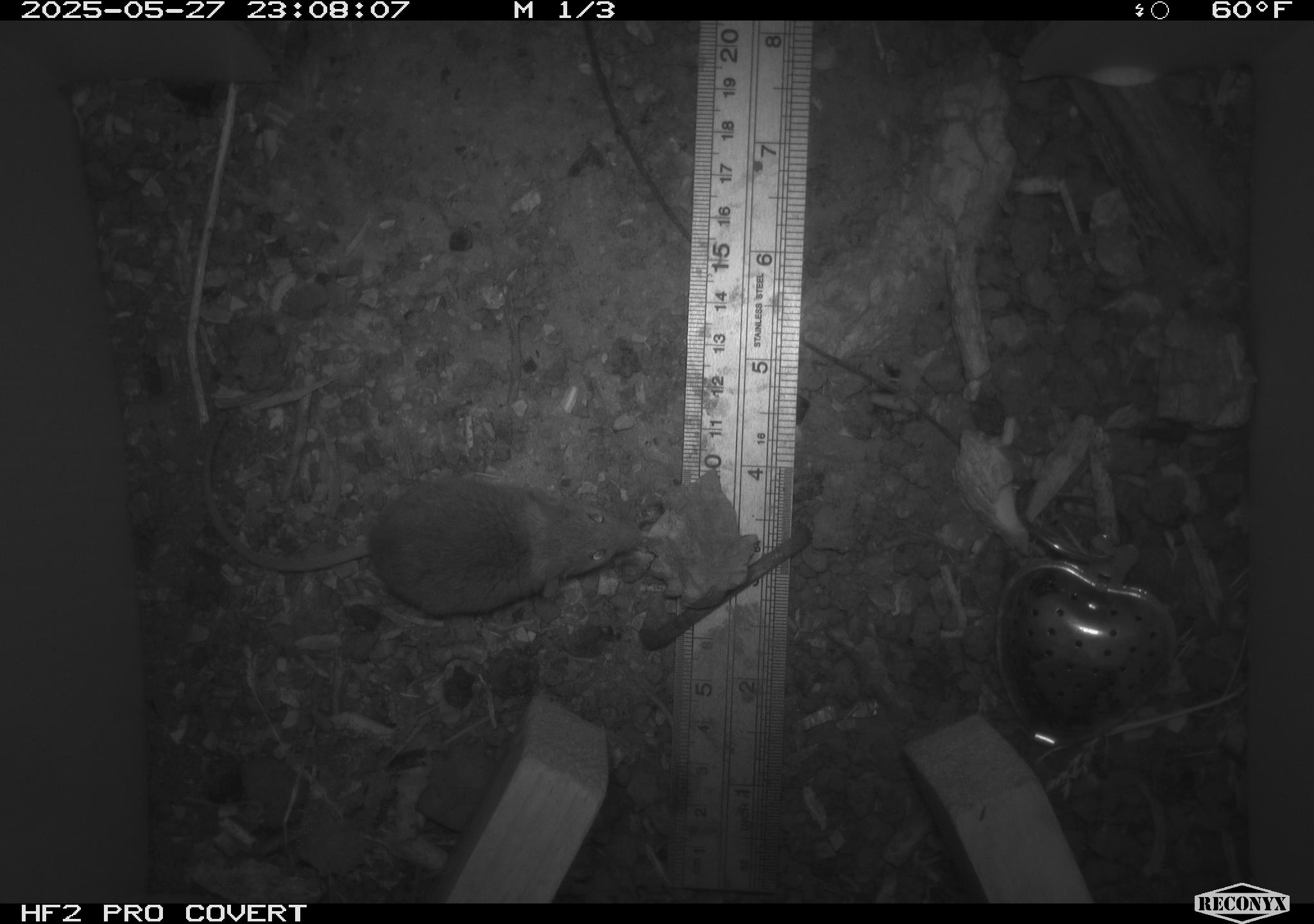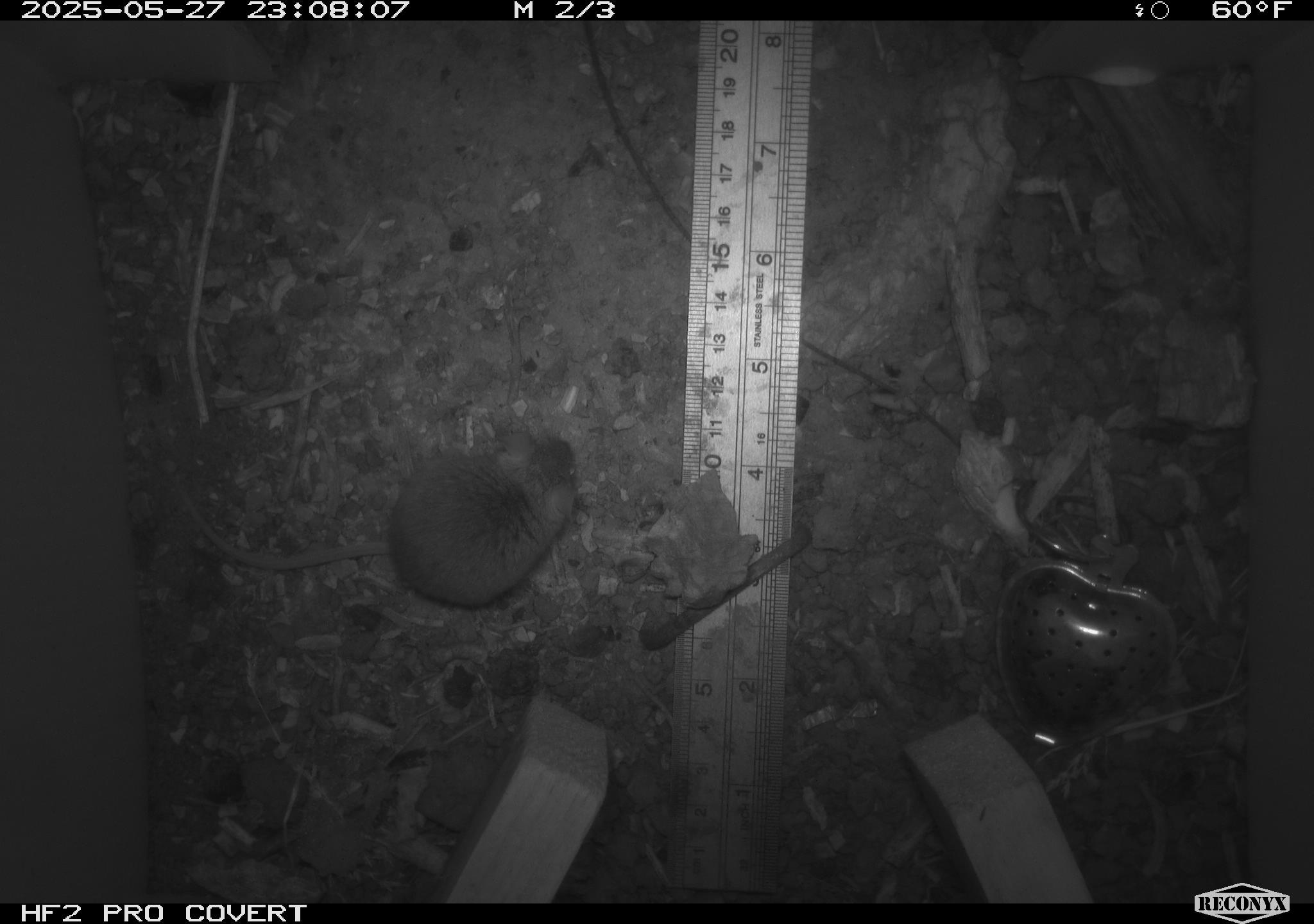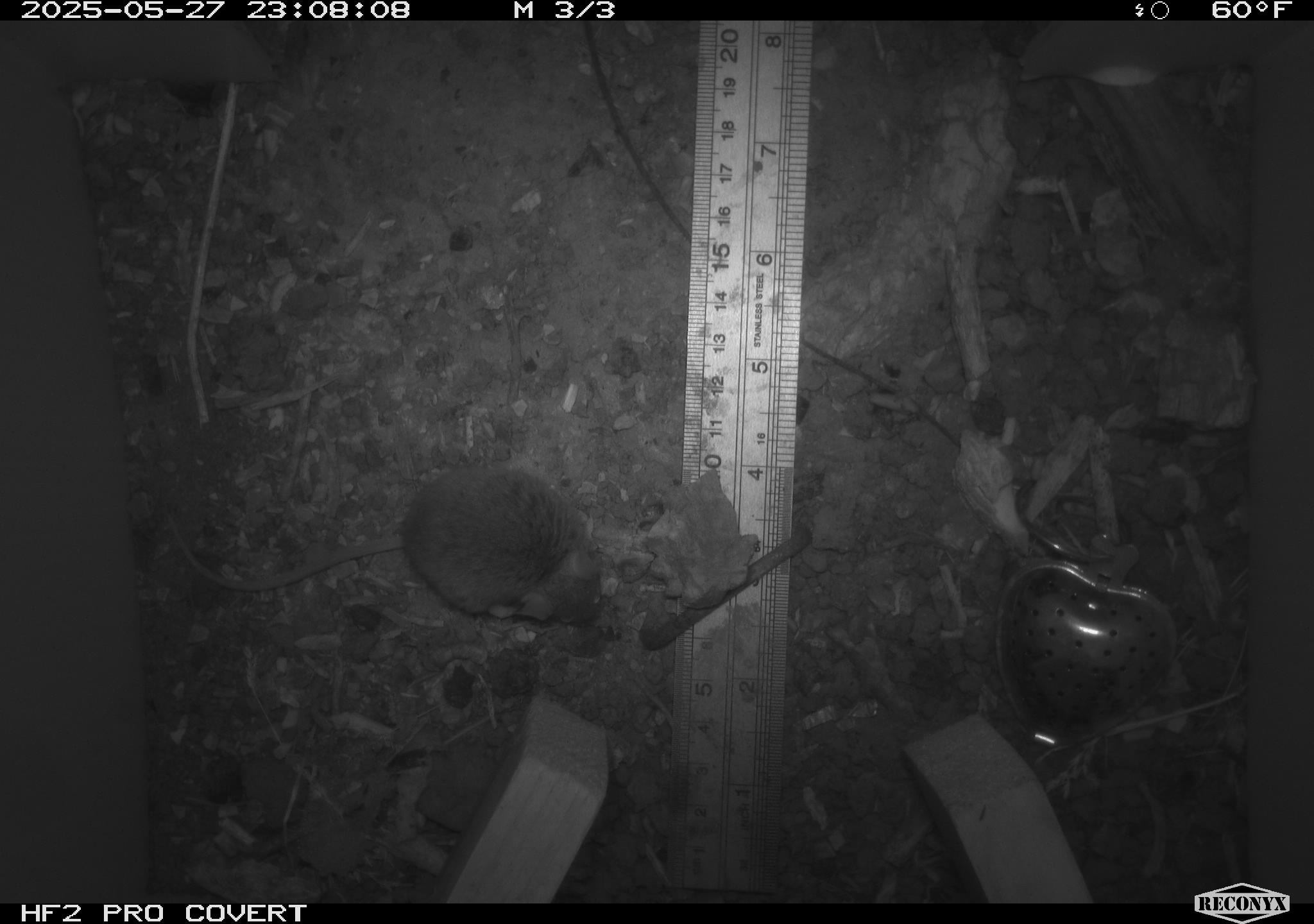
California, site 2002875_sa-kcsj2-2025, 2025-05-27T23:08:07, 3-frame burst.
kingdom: Animalia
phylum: Chordata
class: Mammalia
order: Rodentia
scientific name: Rodentia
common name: rodent